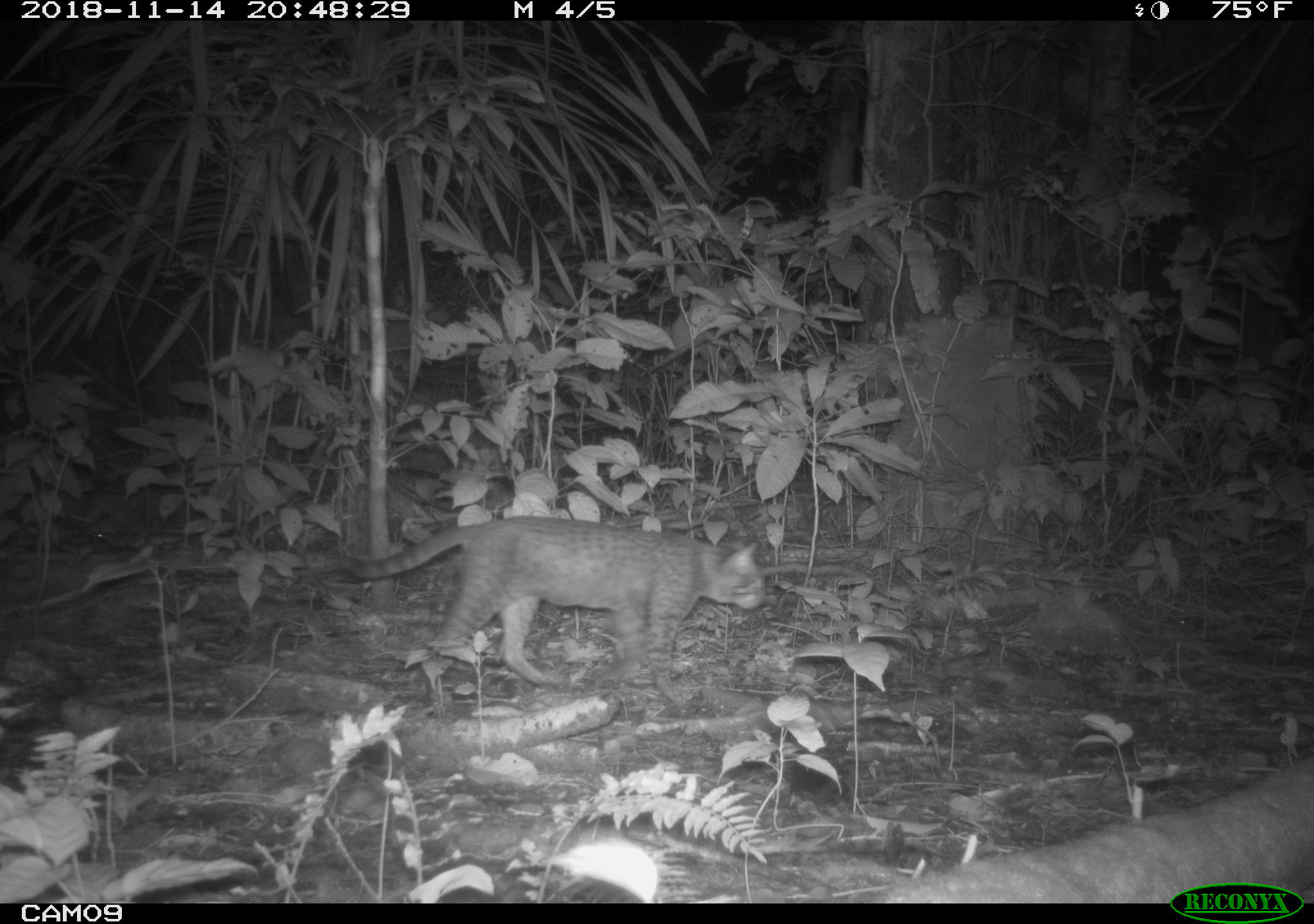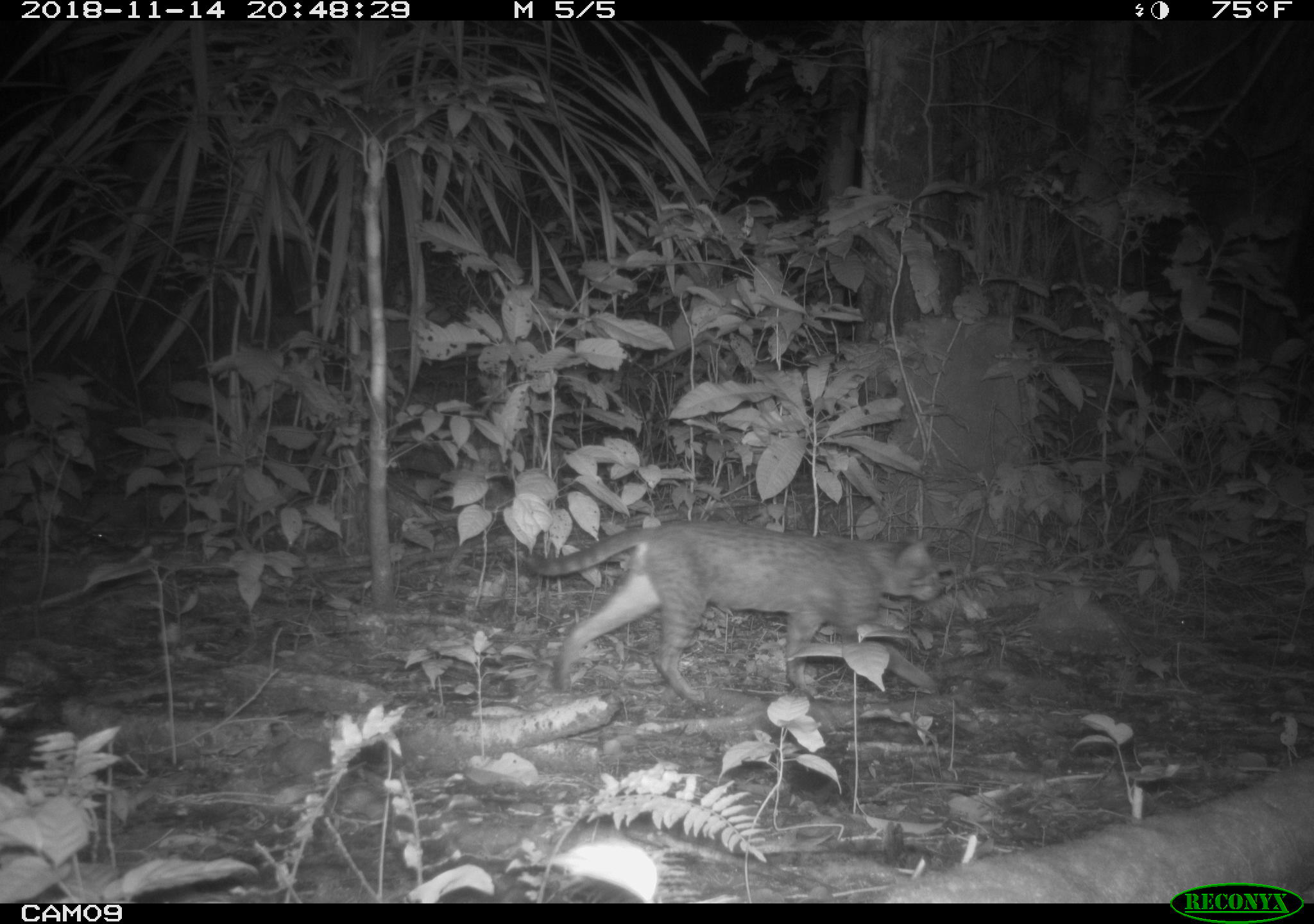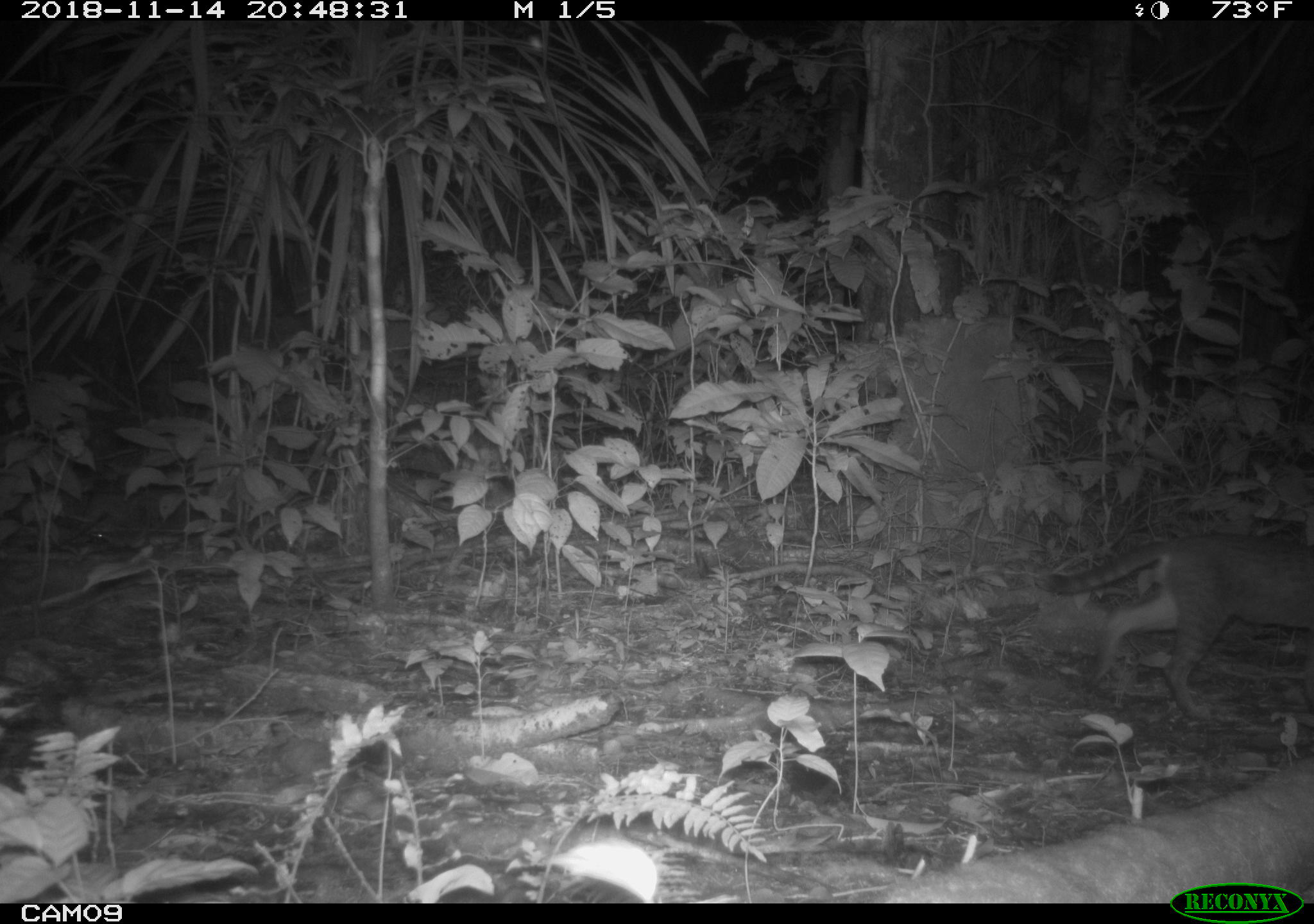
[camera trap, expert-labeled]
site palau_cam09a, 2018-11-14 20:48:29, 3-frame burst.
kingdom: Animalia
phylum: Chordata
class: Mammalia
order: Carnivora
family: Felidae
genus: Felis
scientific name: Felis catus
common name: cat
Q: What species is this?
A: Cat (Felis catus).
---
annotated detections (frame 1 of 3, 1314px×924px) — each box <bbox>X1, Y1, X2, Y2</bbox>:
cat: <bbox>313, 515, 767, 705</bbox>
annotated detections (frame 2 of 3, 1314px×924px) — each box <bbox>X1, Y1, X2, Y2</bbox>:
cat: <bbox>497, 518, 948, 705</bbox>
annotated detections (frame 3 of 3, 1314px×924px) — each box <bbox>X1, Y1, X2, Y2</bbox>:
cat: <bbox>1043, 531, 1313, 724</bbox>